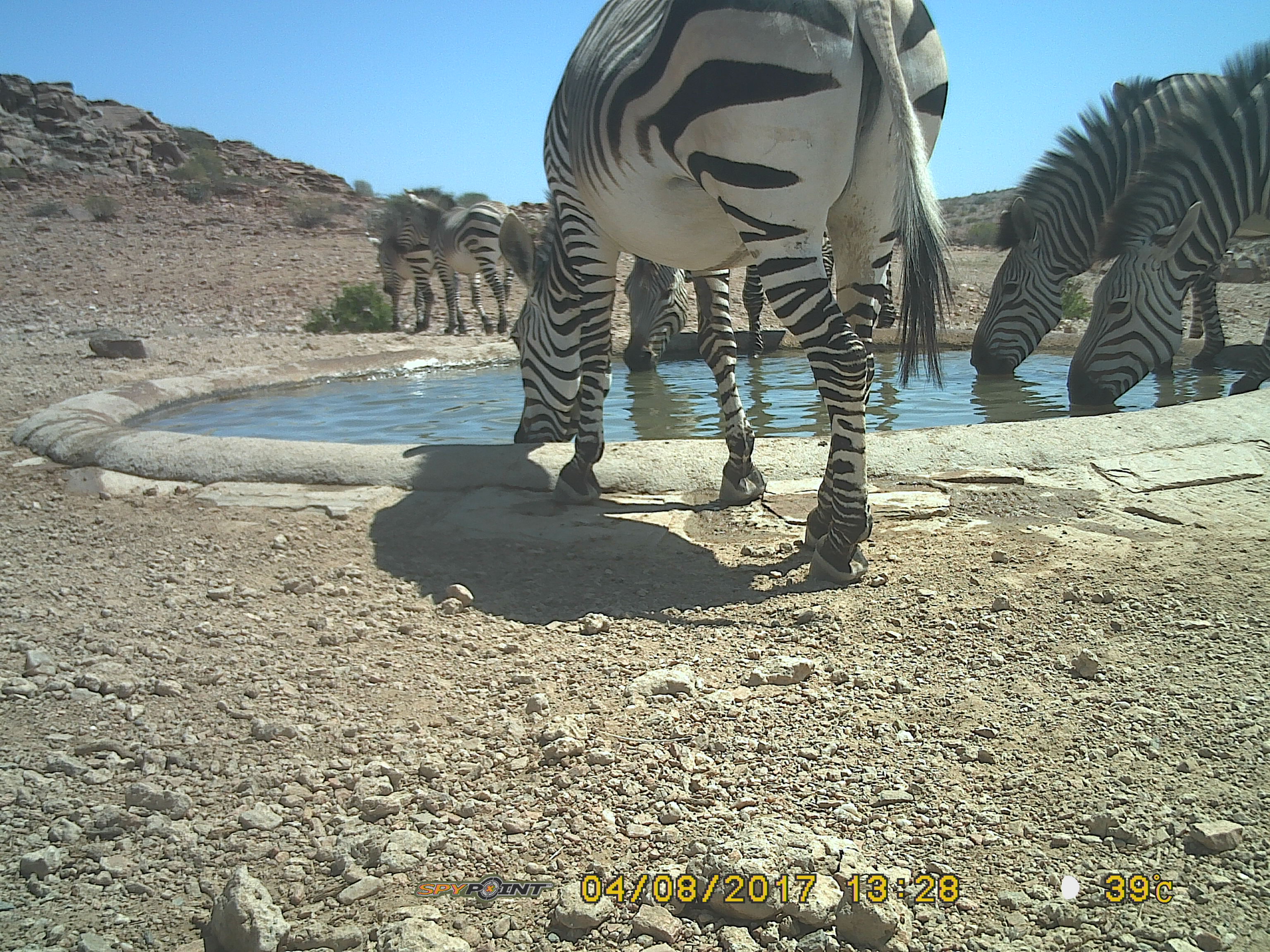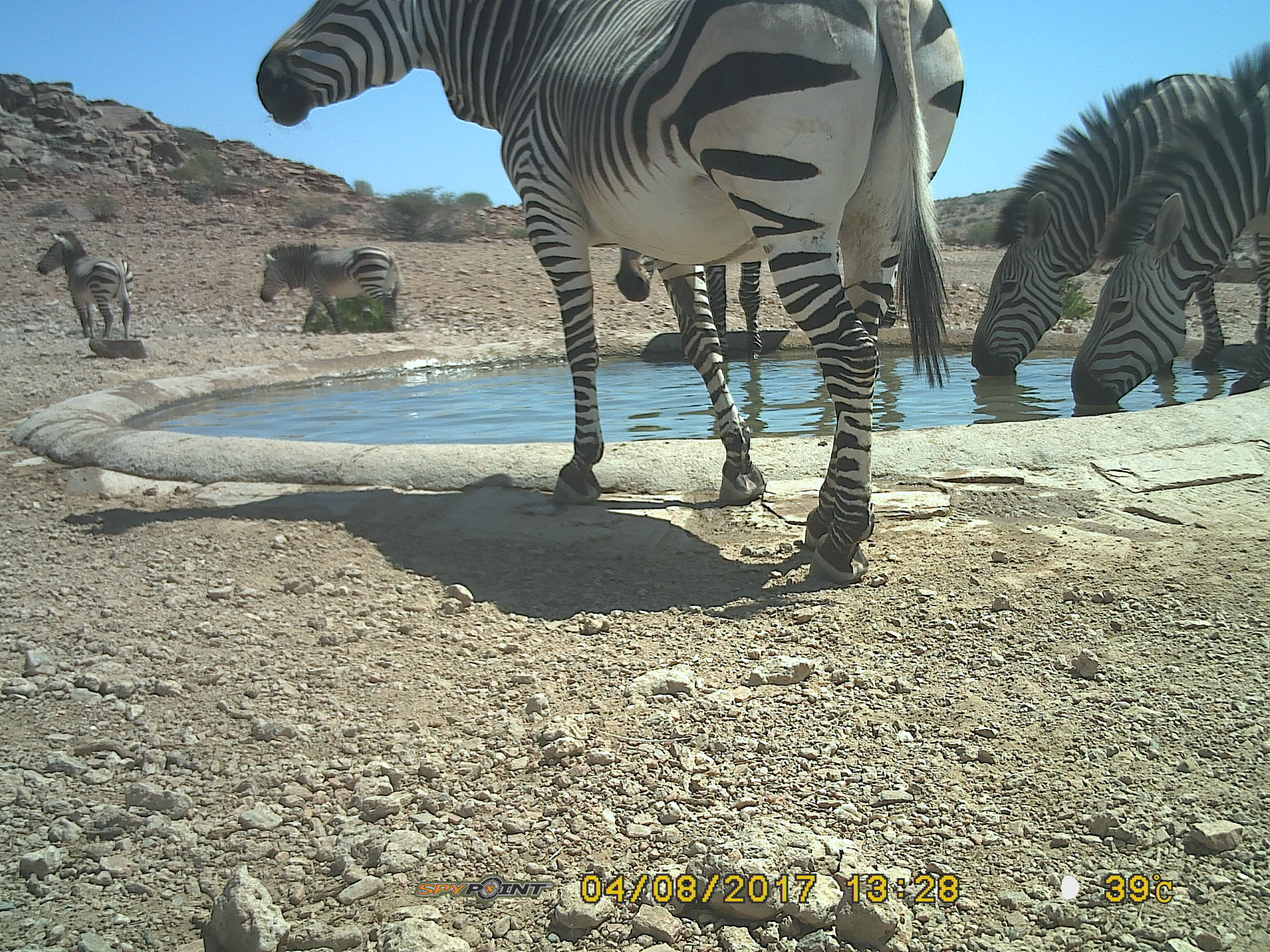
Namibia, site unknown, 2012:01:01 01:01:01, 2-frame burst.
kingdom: Animalia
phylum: Chordata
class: Mammalia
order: Perissodactyla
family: Equidae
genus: Equus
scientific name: Equus zebra hartmannae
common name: hartmann's mountain zebra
Equus zebra hartmannae (hartmann's mountain zebra).